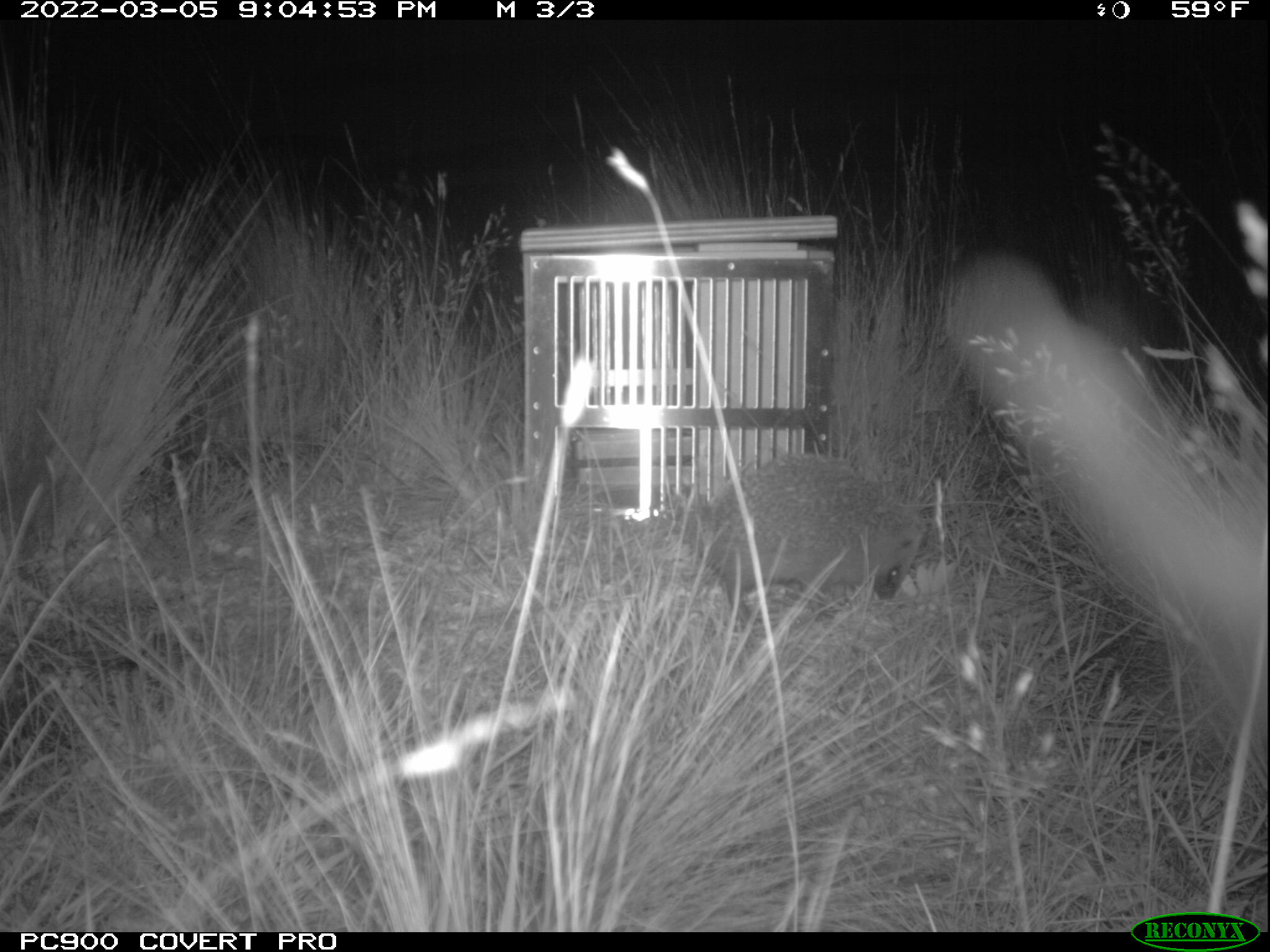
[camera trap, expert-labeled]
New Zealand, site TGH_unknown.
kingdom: Animalia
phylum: Chordata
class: Mammalia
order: Eulipotyphla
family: Erinaceidae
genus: Erinaceus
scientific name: Erinaceus europaeus europaeus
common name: european hedgehog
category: hedgehog